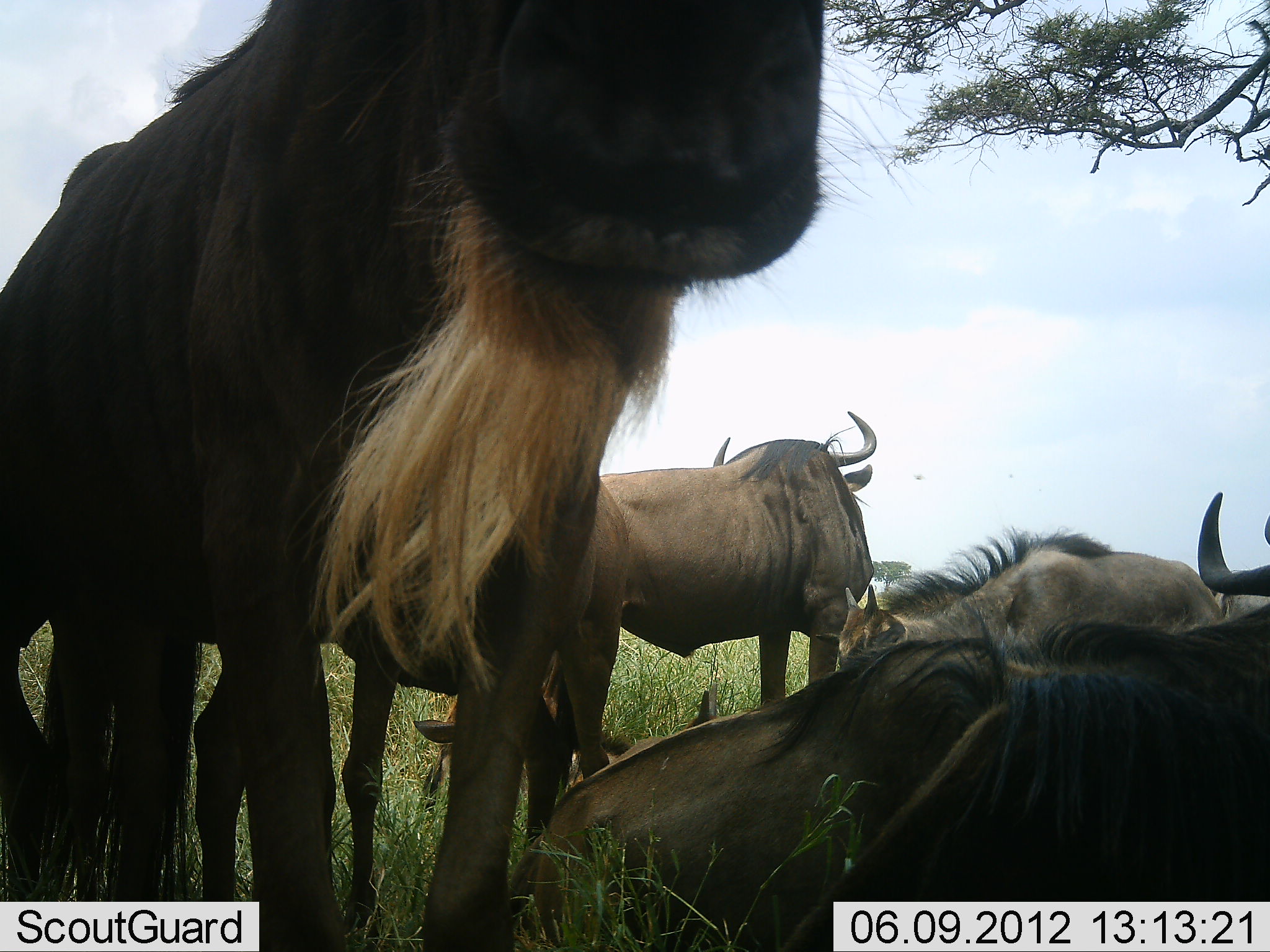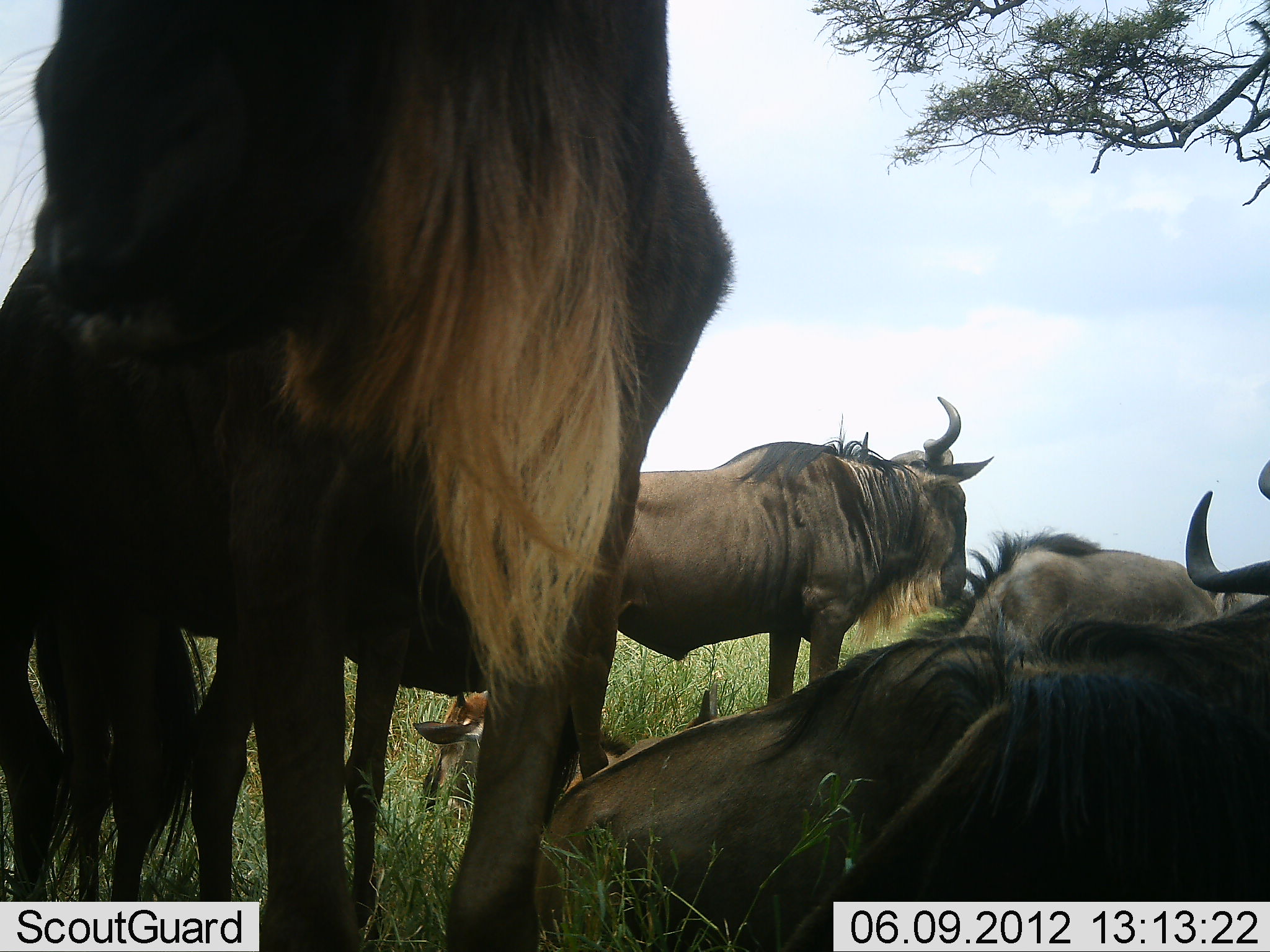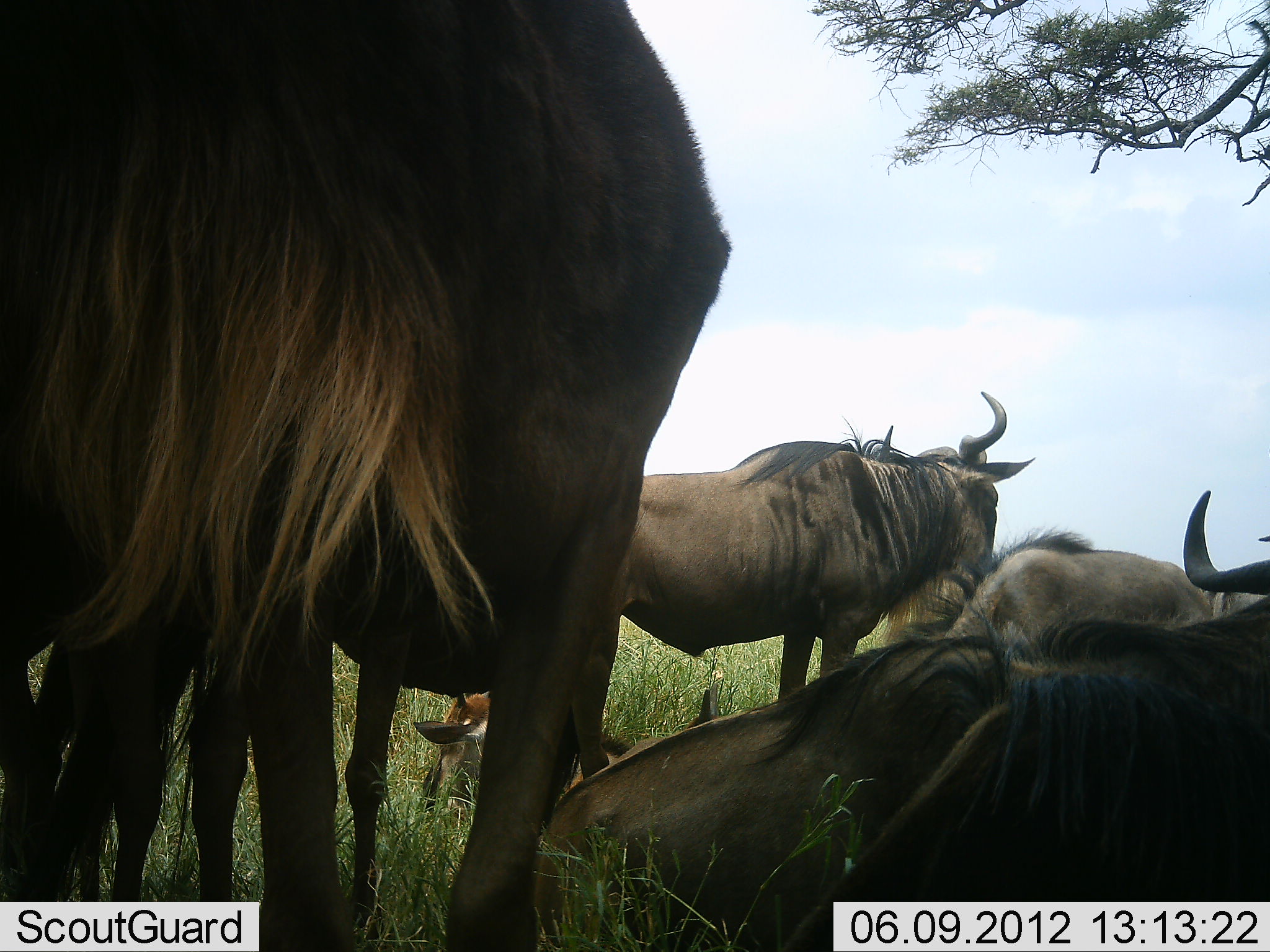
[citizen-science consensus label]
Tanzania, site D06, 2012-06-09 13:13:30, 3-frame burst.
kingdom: Animalia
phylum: Chordata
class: Mammalia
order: Artiodactyla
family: Bovidae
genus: Connochaetes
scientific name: Connochaetes taurinus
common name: blue wildebeest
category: wildebeest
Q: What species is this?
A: Wildebeest (blue wildebeest) (Connochaetes taurinus).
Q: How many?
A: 6.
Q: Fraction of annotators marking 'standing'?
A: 80%.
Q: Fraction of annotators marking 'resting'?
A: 90%.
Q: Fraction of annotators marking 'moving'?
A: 10%.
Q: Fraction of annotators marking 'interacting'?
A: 10%.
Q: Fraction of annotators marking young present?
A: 10%.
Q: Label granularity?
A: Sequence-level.